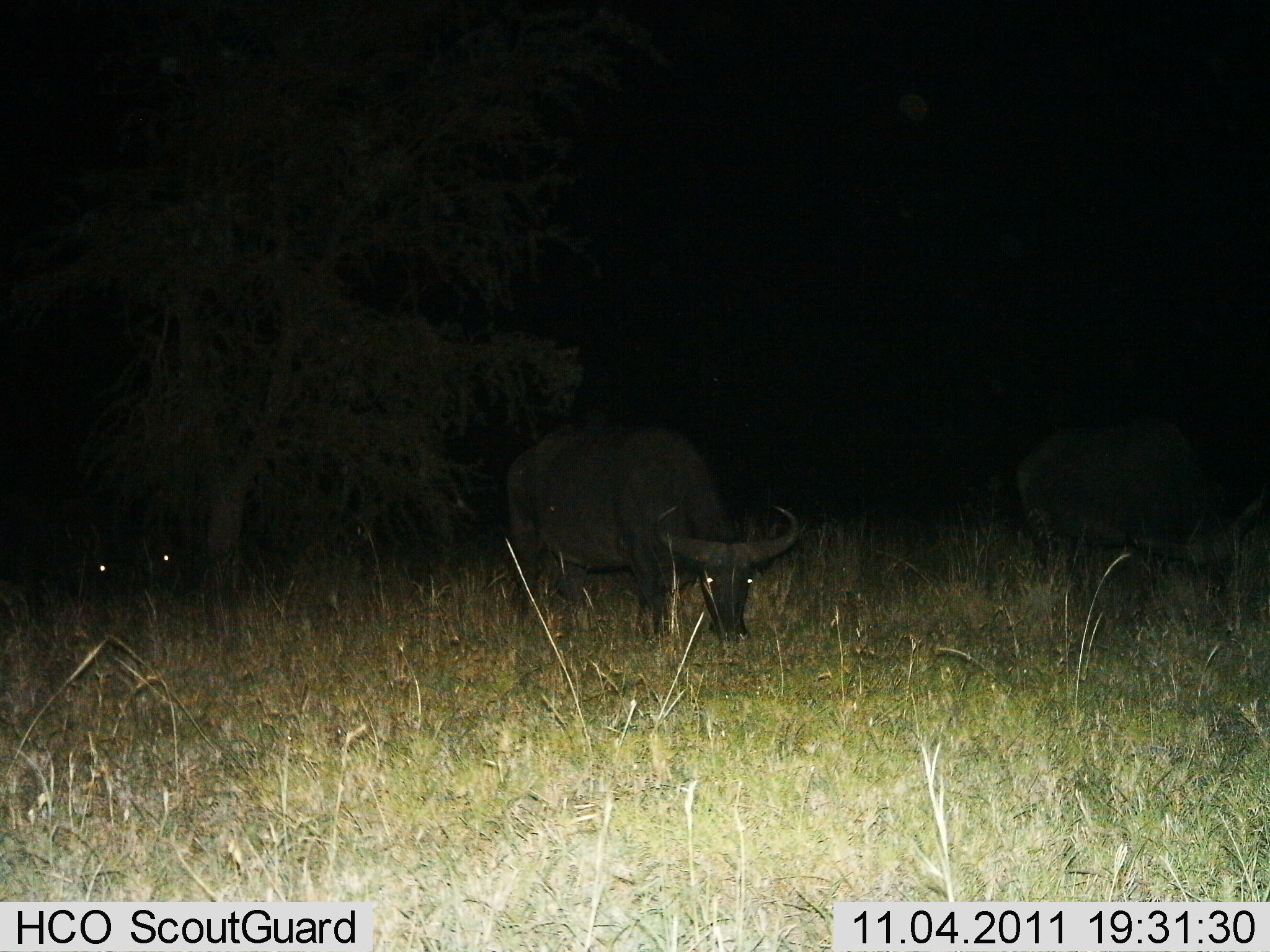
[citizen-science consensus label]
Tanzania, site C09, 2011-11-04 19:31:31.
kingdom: Animalia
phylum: Chordata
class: Mammalia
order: Artiodactyla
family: Bovidae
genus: Syncerus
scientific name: Syncerus caffer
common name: cape buffalo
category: buffalo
Buffalo (cape buffalo) (Syncerus caffer), count 2. Behavior (volunteer vote fractions): standing 25%, resting 0%, moving 0%, interacting 0%. Young present (vote fraction): 0%. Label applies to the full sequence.